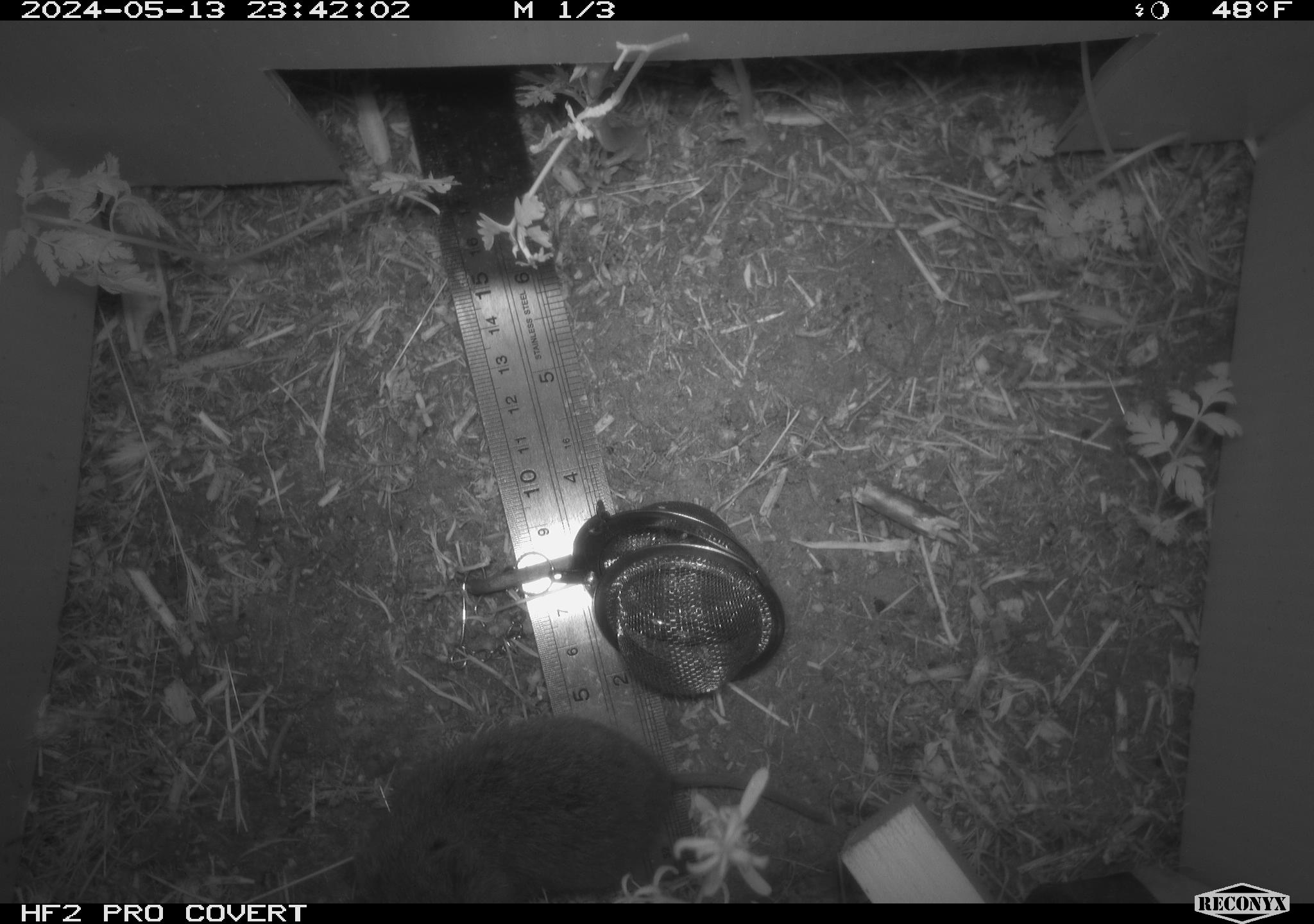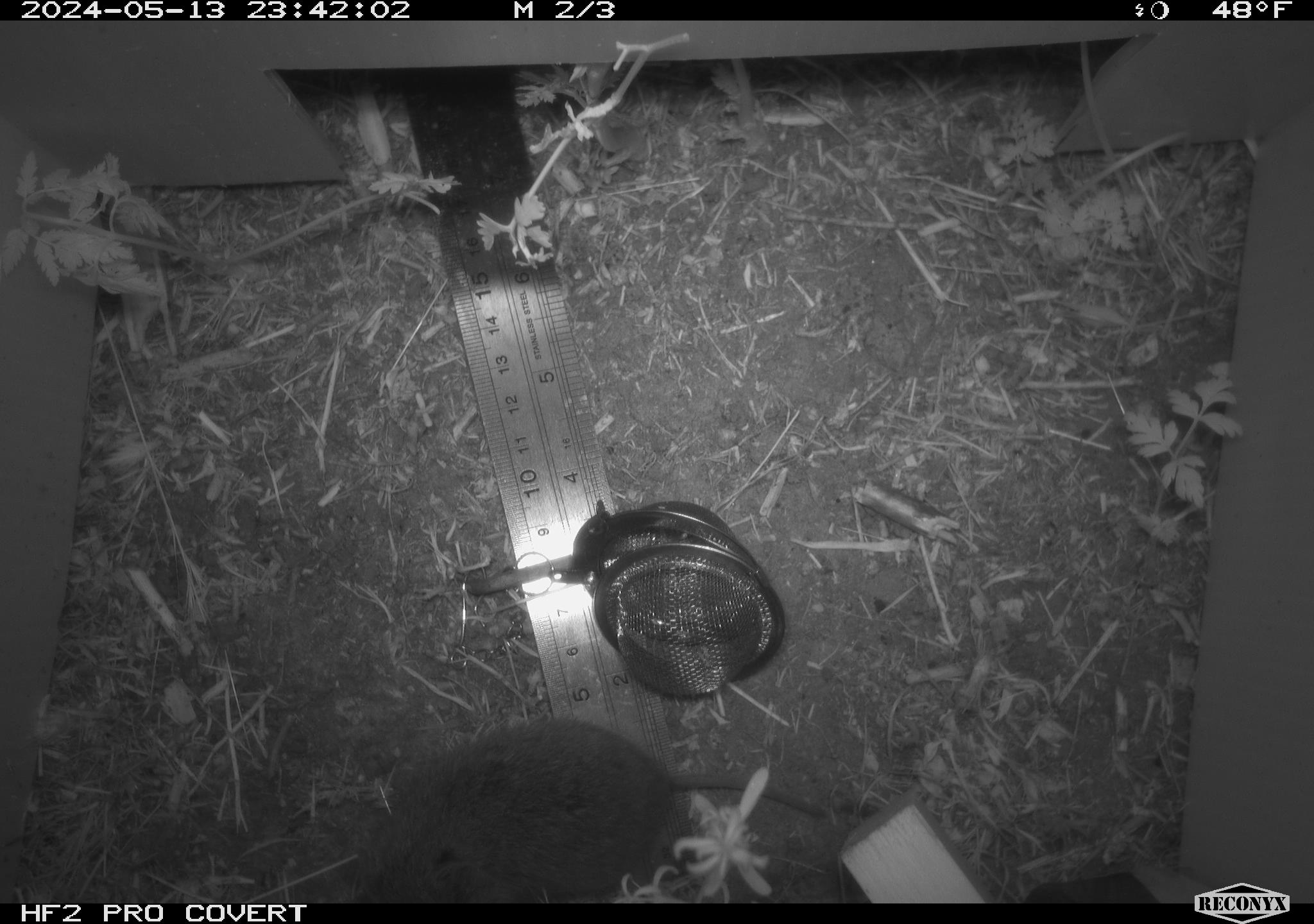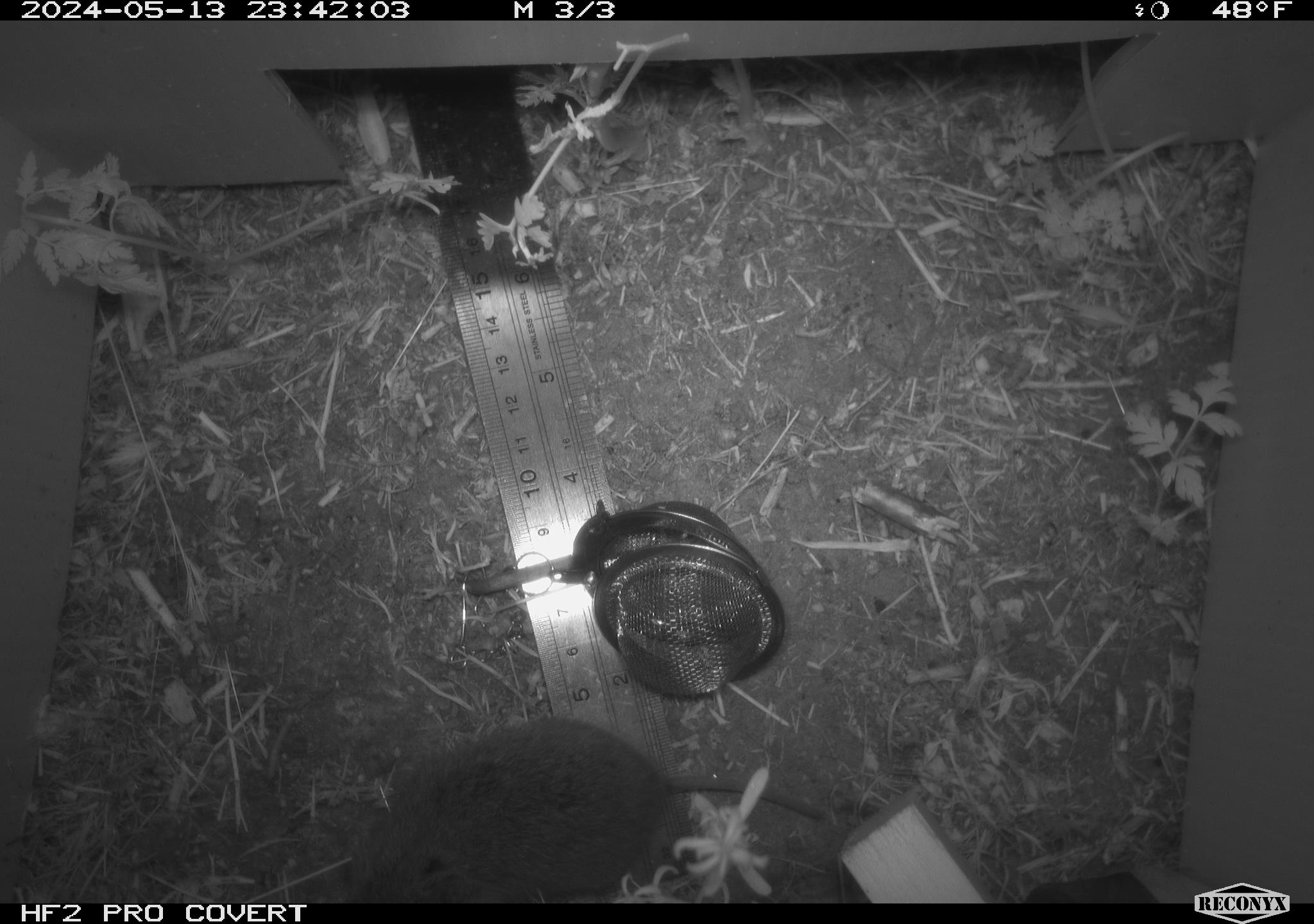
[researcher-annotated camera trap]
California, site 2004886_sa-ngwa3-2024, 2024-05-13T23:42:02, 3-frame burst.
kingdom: Animalia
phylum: Chordata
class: Mammalia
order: Rodentia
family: Cricetidae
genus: Microtus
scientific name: Microtus californicus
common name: california vole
California vole (Microtus californicus).